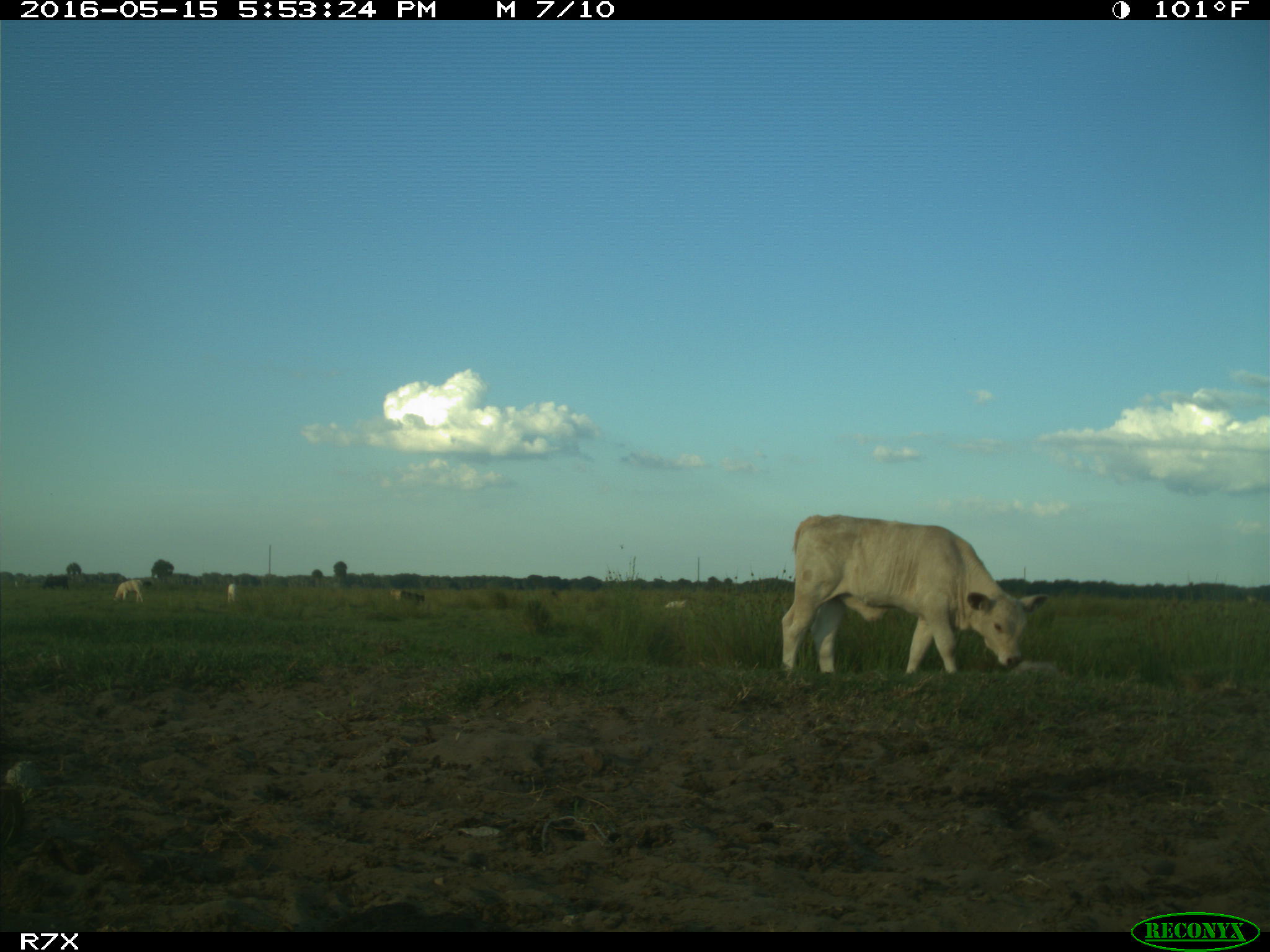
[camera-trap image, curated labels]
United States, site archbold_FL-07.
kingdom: Animalia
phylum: Chordata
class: Mammalia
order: Artiodactyla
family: Bovidae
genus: Bos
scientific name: Bos taurus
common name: domestic cow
Bos taurus (domestic cow).